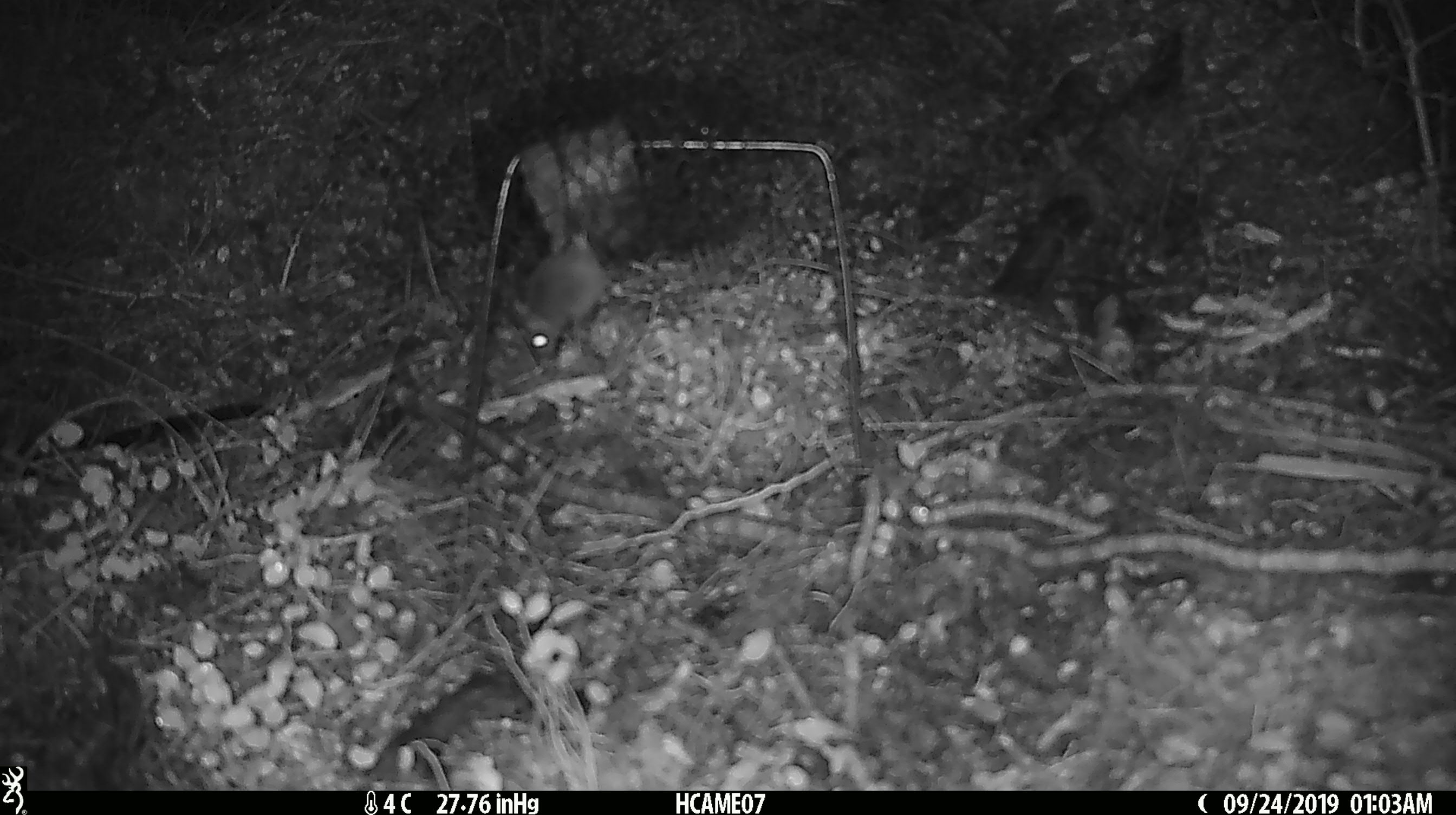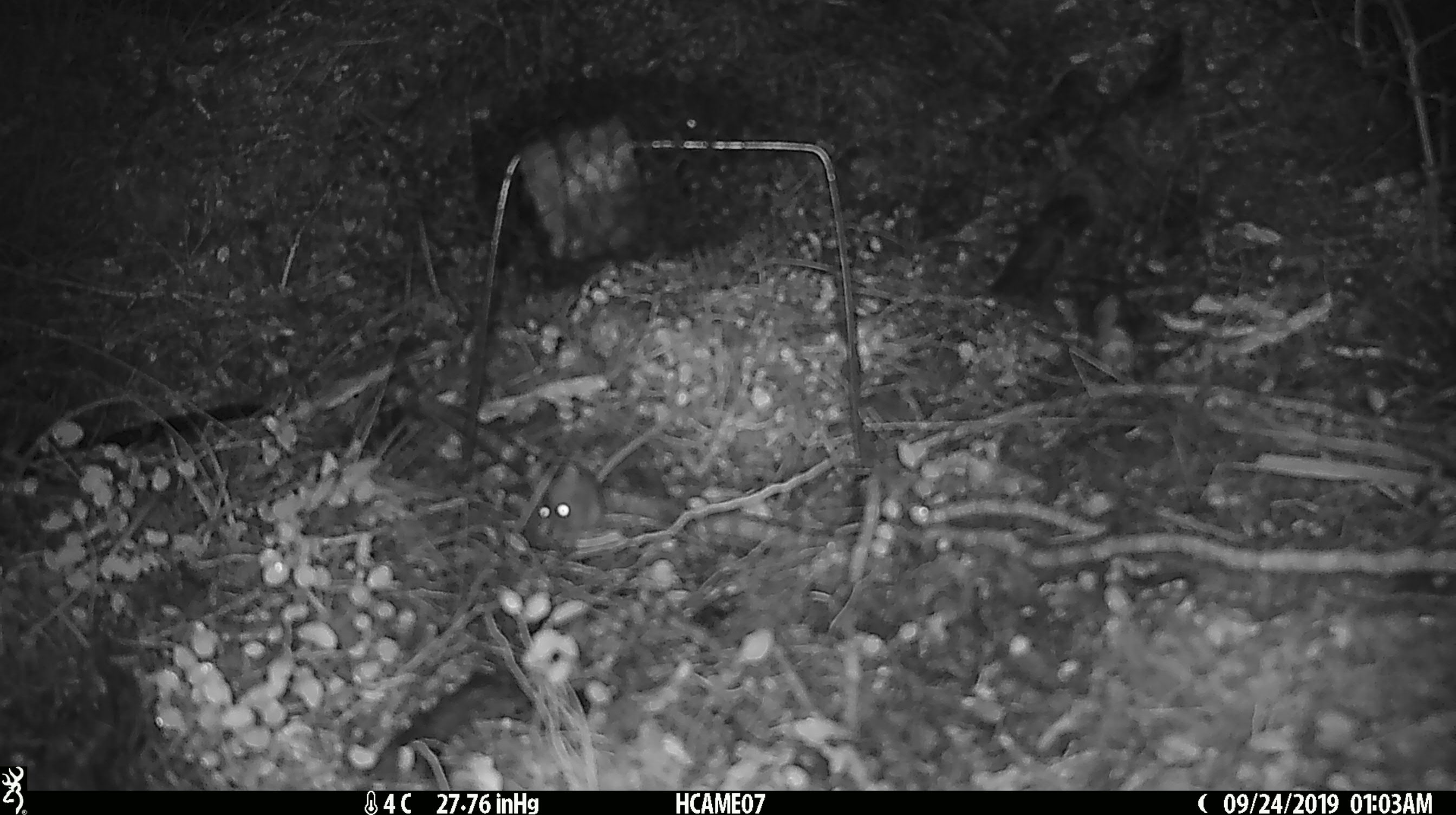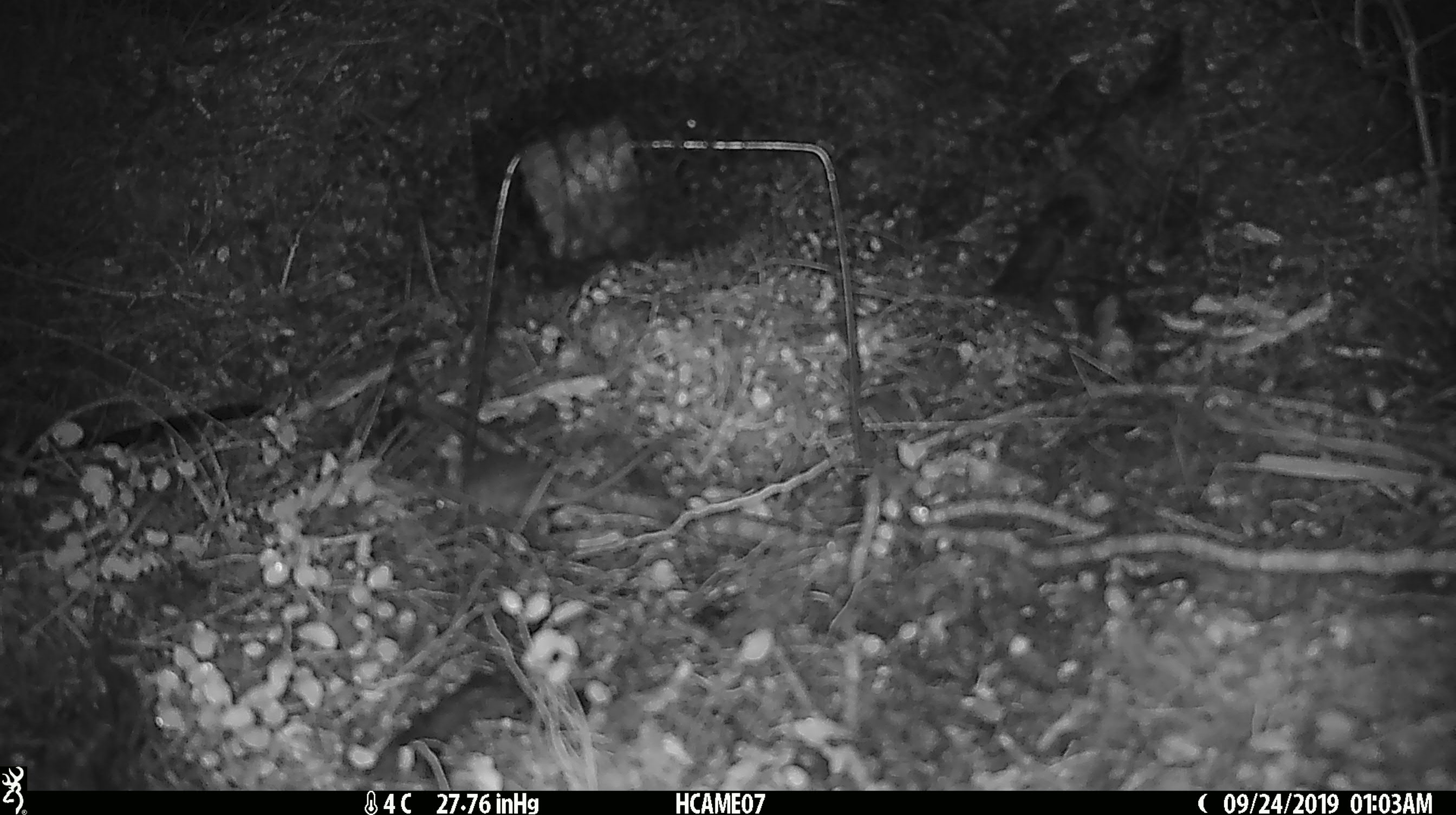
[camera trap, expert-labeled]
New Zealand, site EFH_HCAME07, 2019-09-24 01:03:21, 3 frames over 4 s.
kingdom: Animalia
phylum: Chordata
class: Mammalia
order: Rodentia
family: Muridae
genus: Mus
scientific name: Mus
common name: mouse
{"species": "mouse (Mus)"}